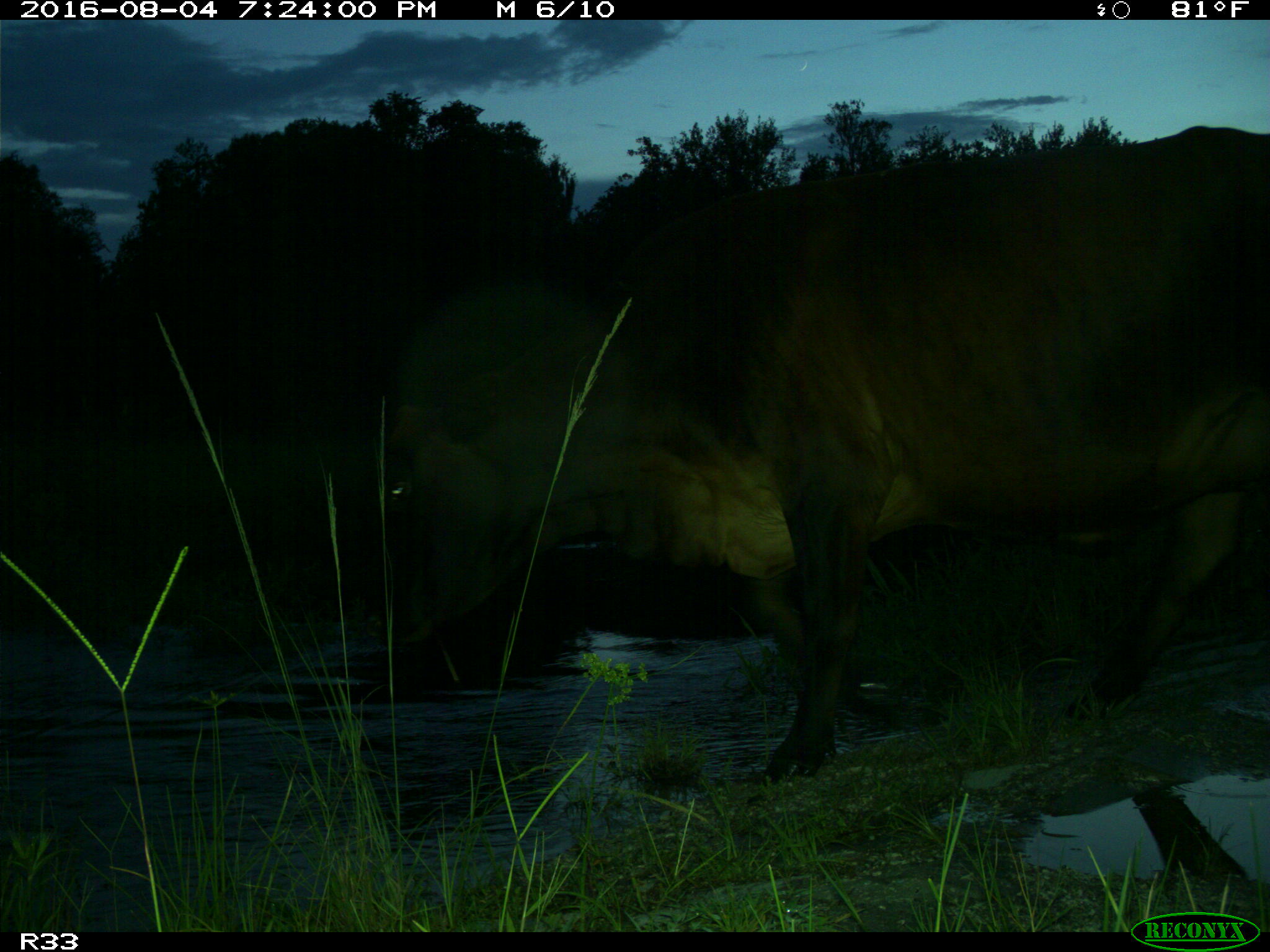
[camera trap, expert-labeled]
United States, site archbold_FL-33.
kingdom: Animalia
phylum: Chordata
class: Mammalia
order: Artiodactyla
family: Bovidae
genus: Bos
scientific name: Bos taurus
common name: domestic cow